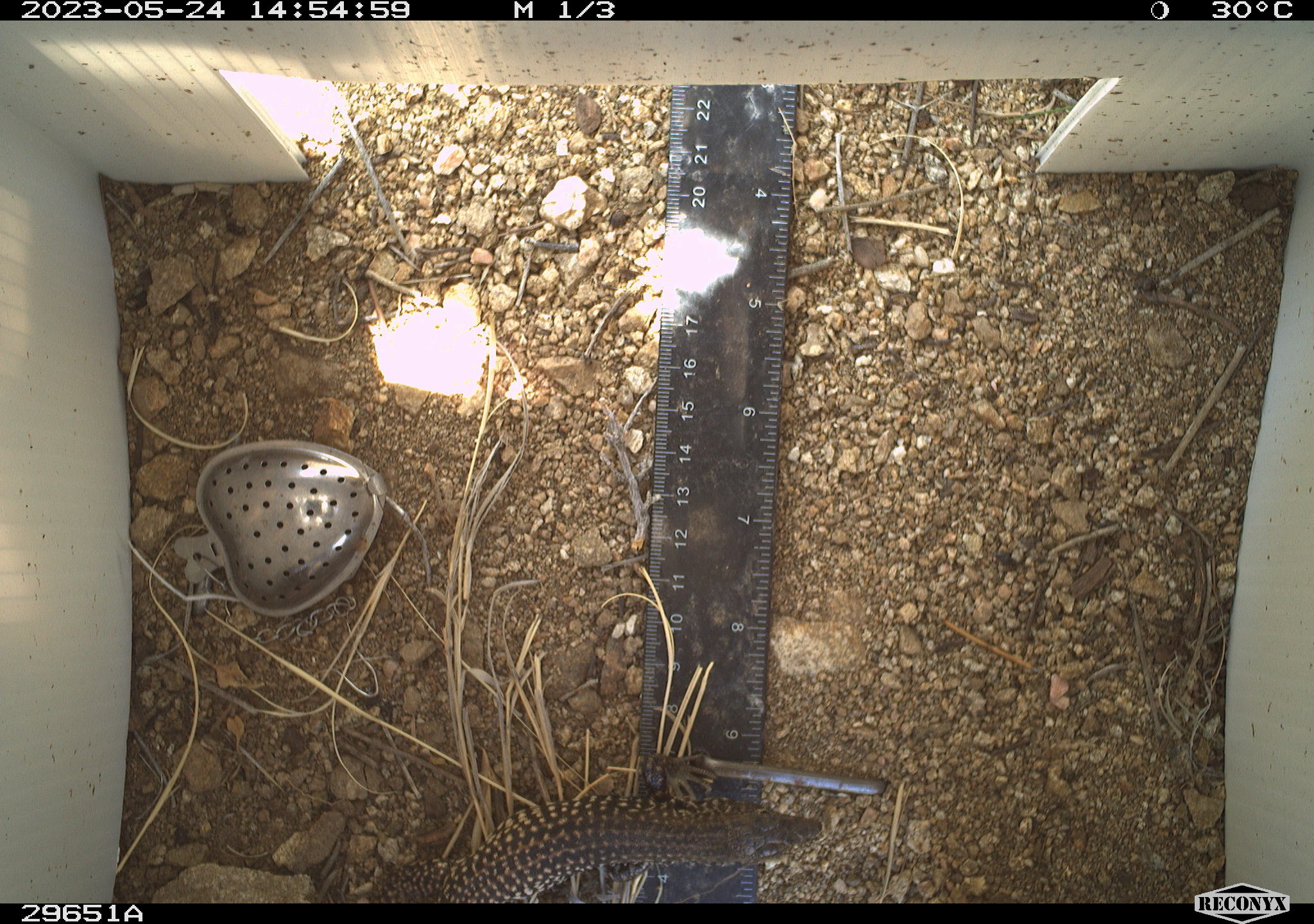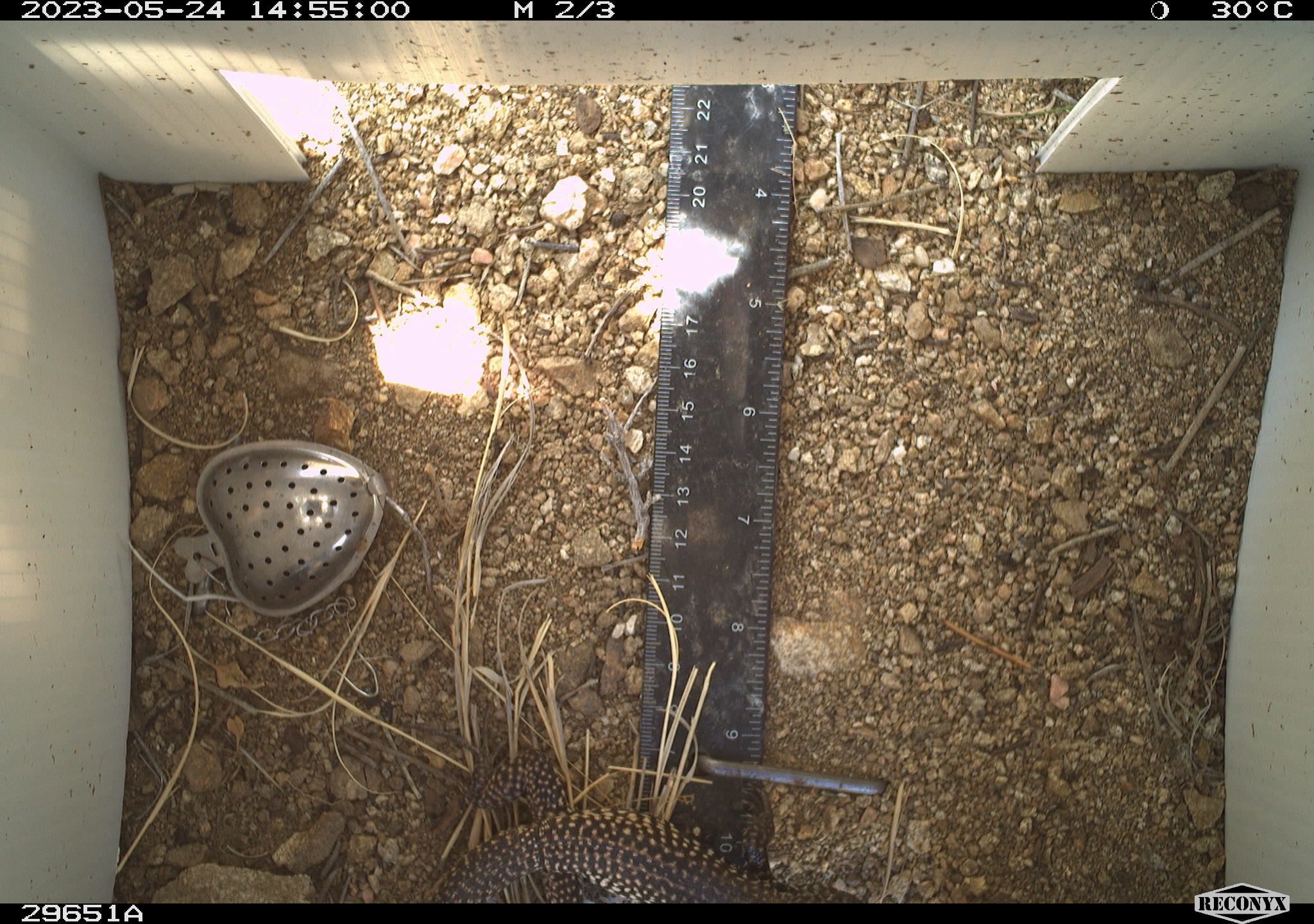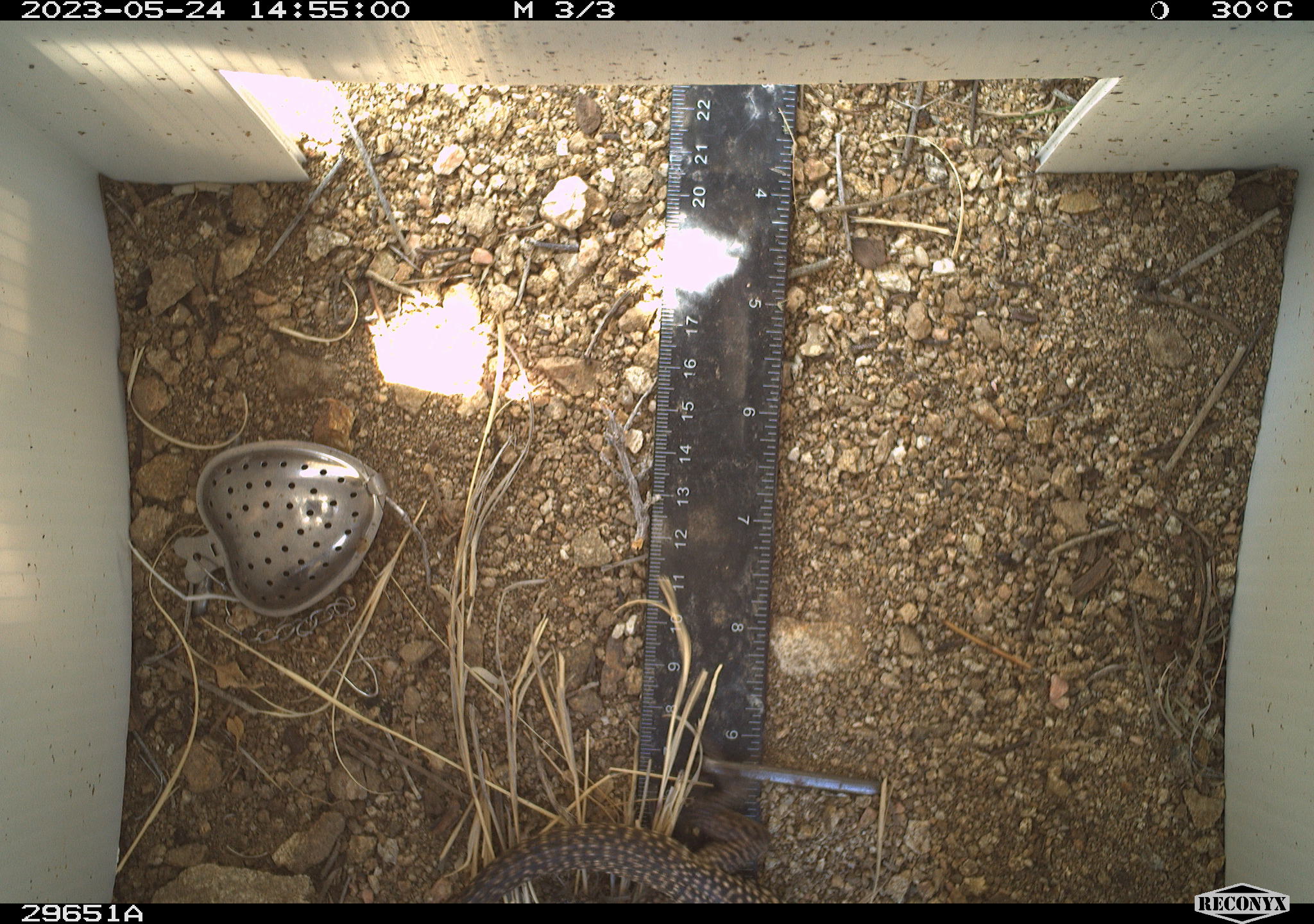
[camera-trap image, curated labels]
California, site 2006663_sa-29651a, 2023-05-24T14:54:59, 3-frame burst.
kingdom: Animalia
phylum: Chordata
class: Reptilia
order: Squamata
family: Teiidae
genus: Aspidoscelis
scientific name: Aspidoscelis tigris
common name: western whiptail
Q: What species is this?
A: Western whiptail (Aspidoscelis tigris).